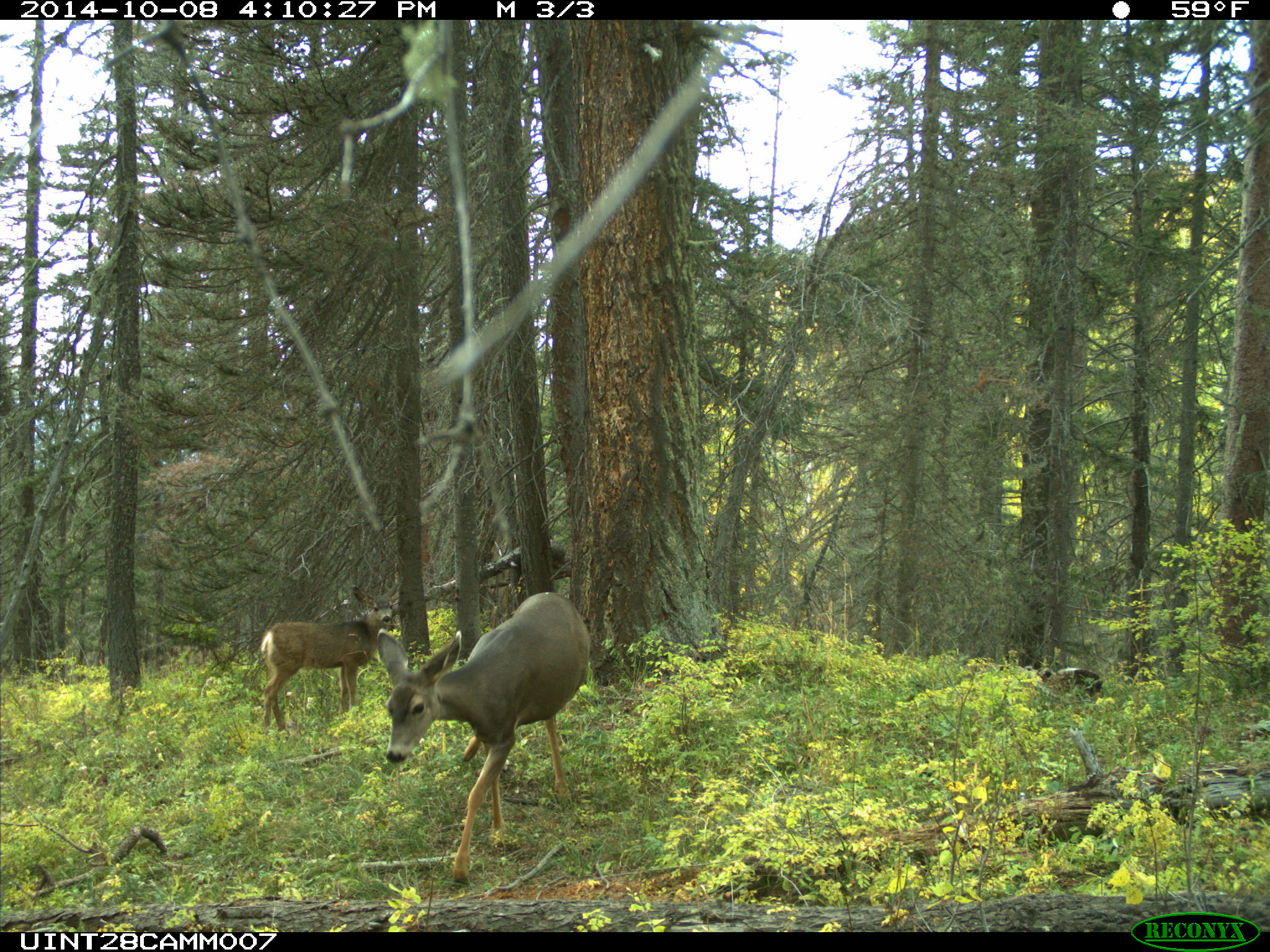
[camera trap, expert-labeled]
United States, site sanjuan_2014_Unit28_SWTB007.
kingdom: Animalia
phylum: Chordata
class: Mammalia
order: Artiodactyla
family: Cervidae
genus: Odocoileus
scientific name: Odocoileus hemionus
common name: mule deer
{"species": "Odocoileus hemionus (mule deer)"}